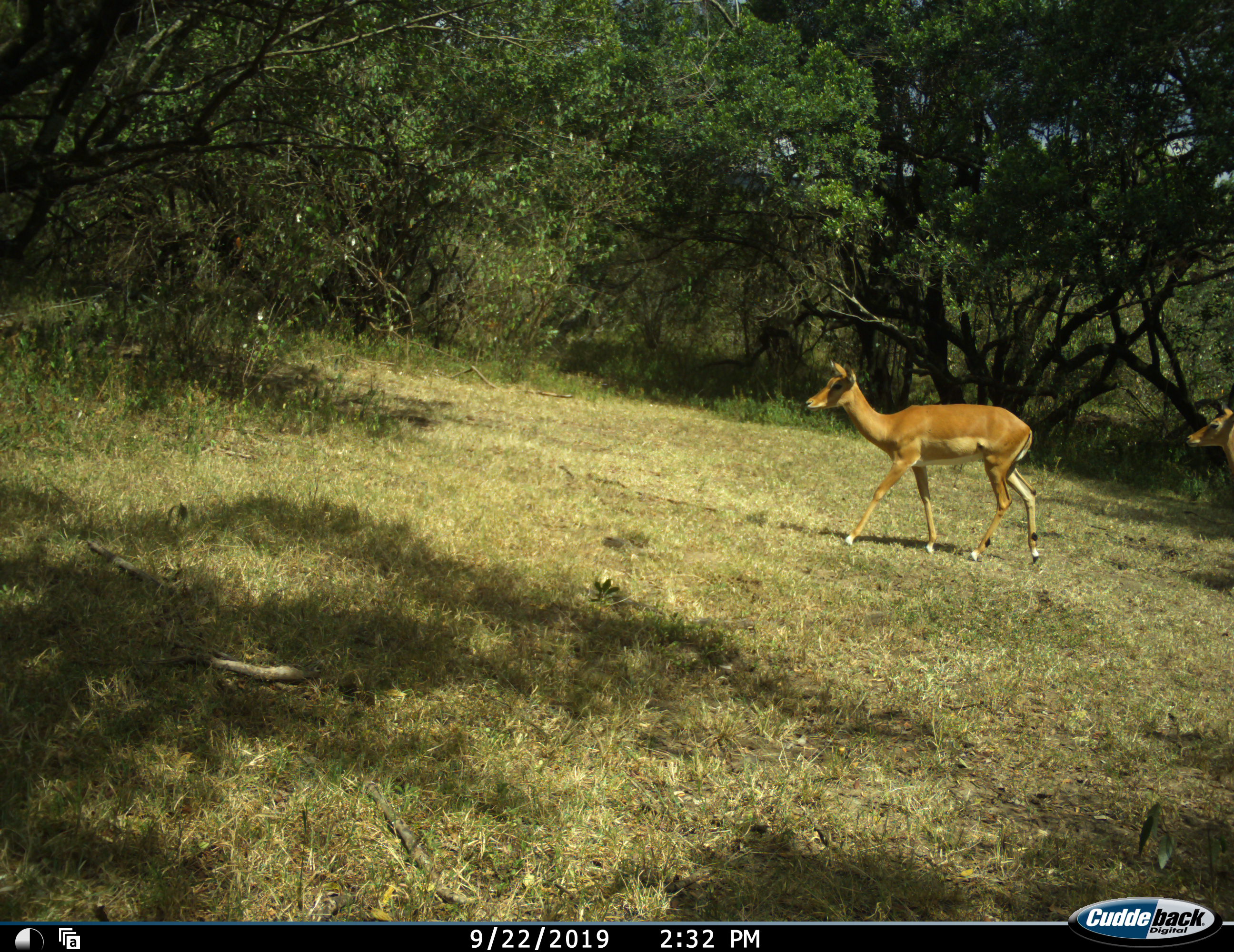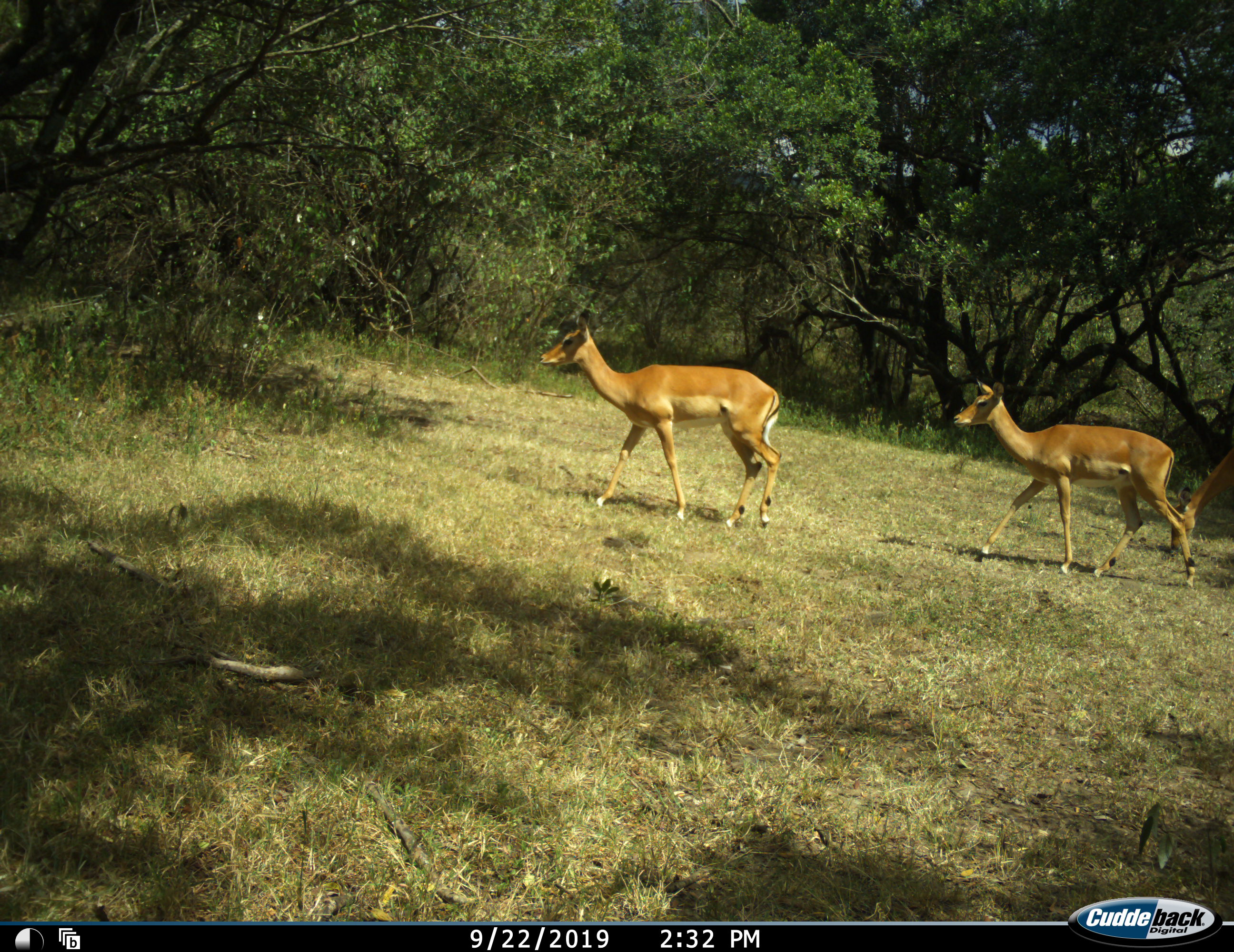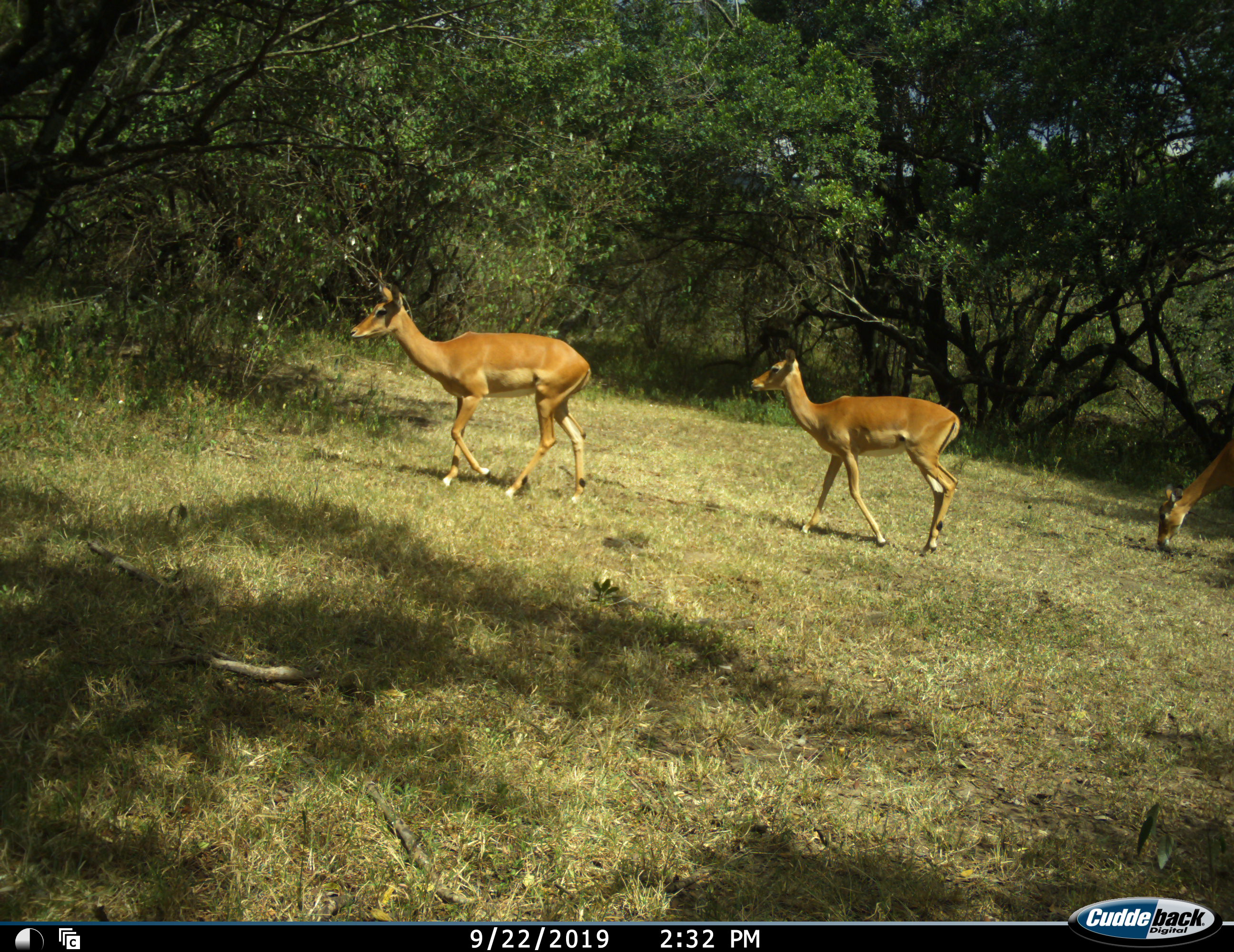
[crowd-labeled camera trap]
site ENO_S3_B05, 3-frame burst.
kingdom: Animalia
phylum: Chordata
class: Mammalia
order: Artiodactyla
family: Bovidae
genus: Aepyceros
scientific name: Aepyceros melampus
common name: impala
Impala (Aepyceros melampus), count 3. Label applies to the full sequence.